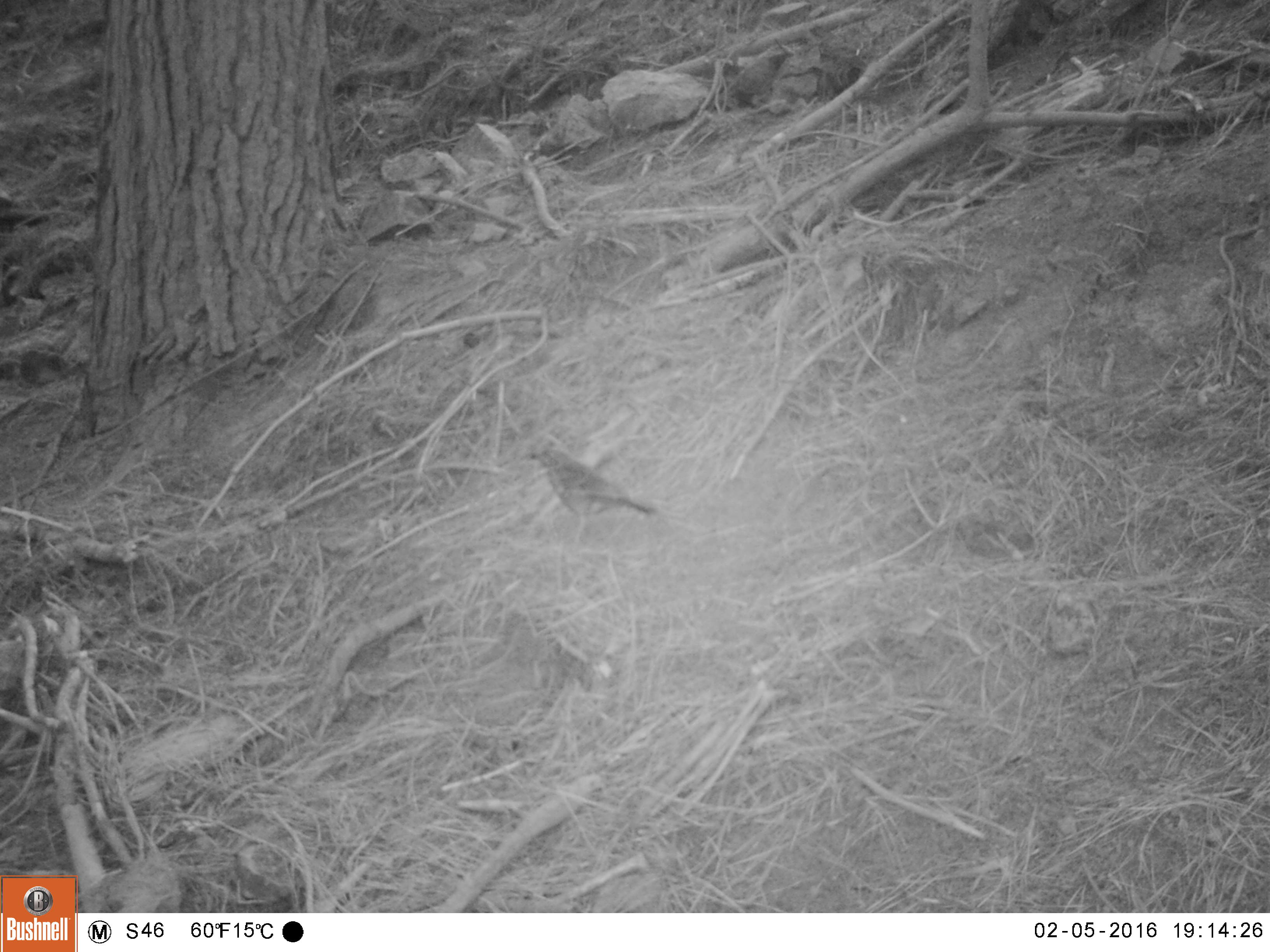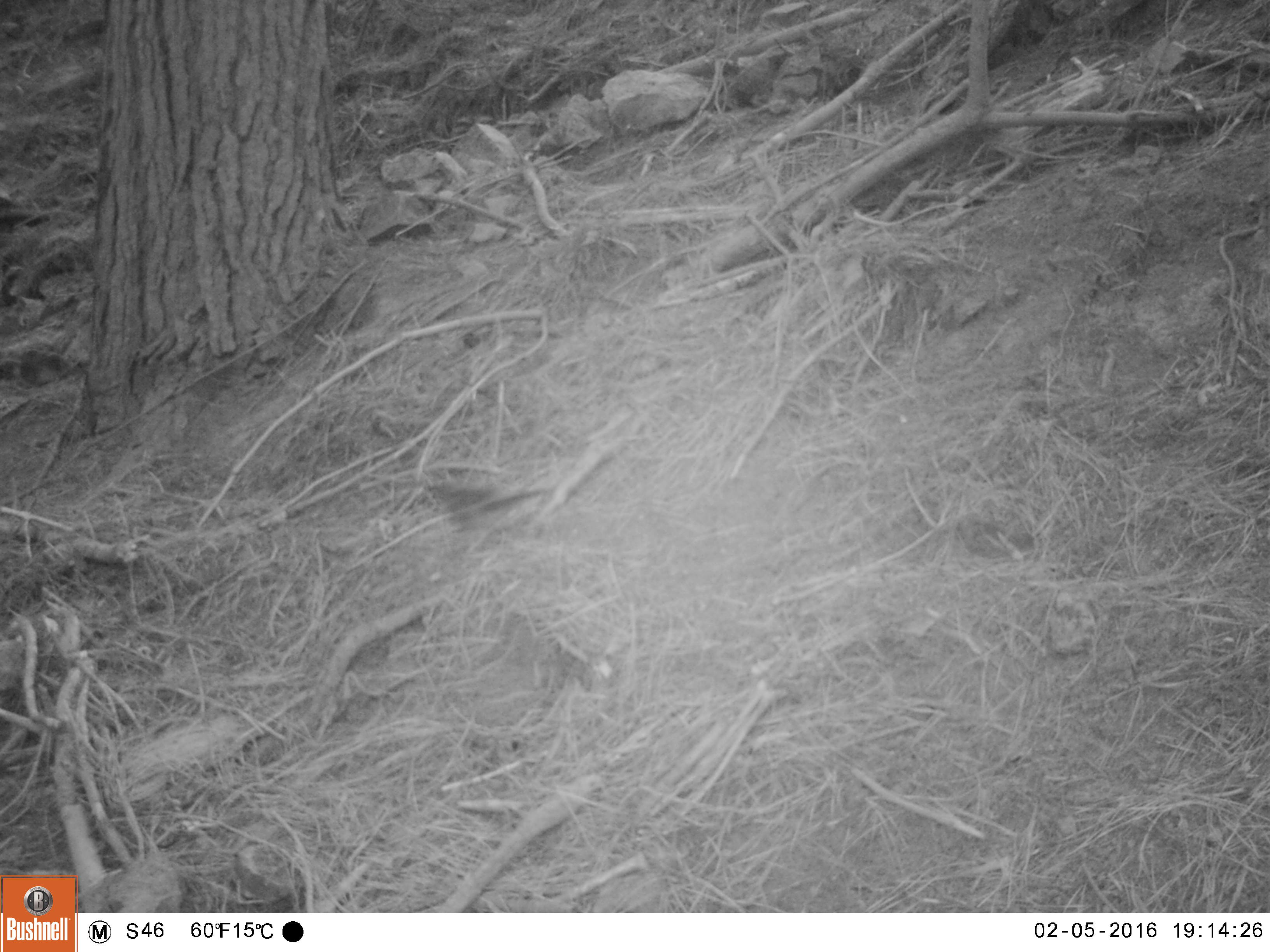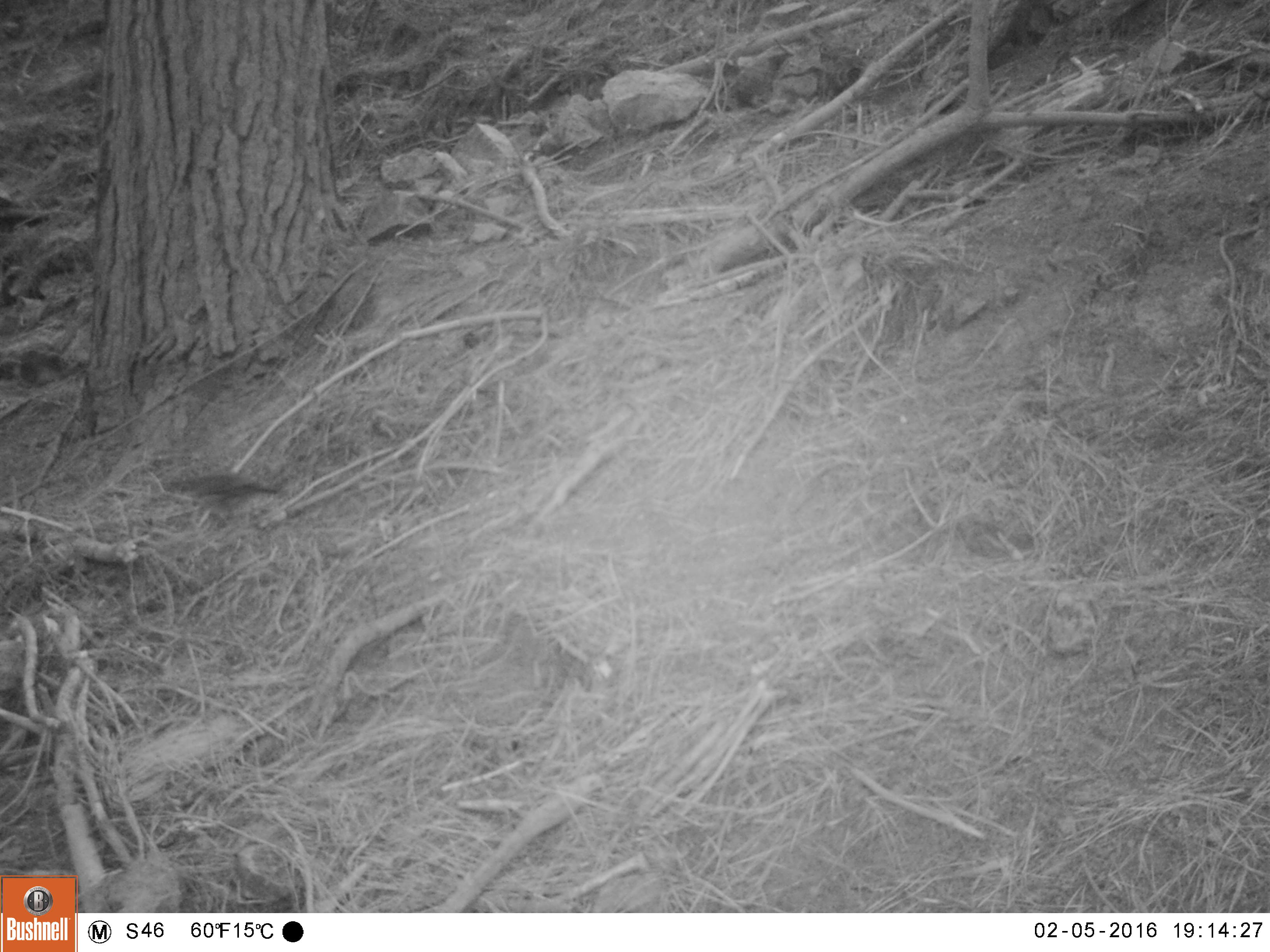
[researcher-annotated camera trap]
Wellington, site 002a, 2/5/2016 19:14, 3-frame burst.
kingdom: Animalia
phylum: Chordata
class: Aves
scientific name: Aves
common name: bird